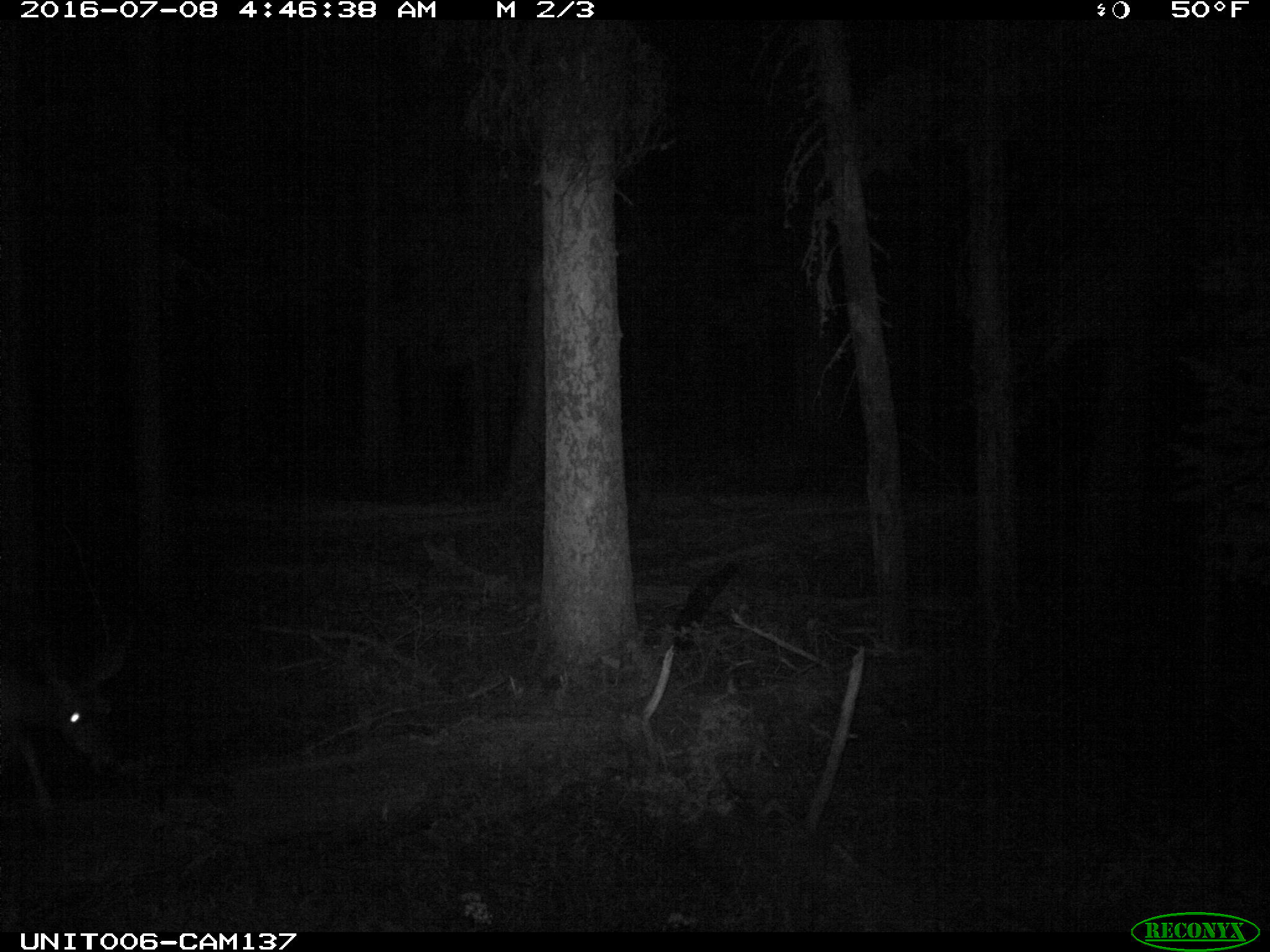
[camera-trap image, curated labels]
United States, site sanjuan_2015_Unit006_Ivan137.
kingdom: Animalia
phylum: Chordata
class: Mammalia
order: Artiodactyla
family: Cervidae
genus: Odocoileus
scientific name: Odocoileus hemionus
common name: mule deer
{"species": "Odocoileus hemionus (mule deer)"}